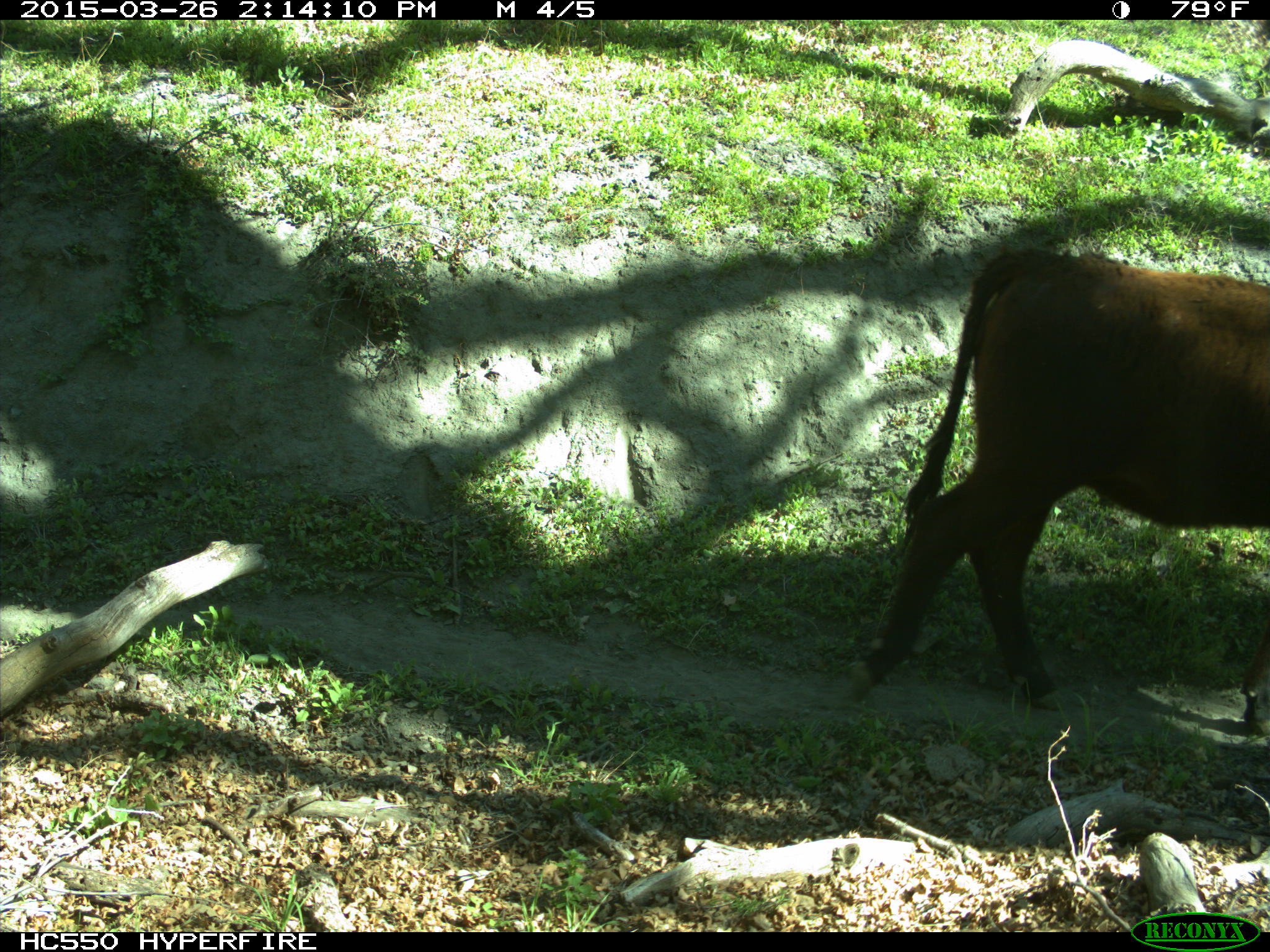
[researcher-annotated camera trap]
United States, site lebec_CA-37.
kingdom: Animalia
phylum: Chordata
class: Mammalia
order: Artiodactyla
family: Bovidae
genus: Bos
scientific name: Bos taurus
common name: domestic cow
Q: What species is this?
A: Bos taurus (domestic cow).